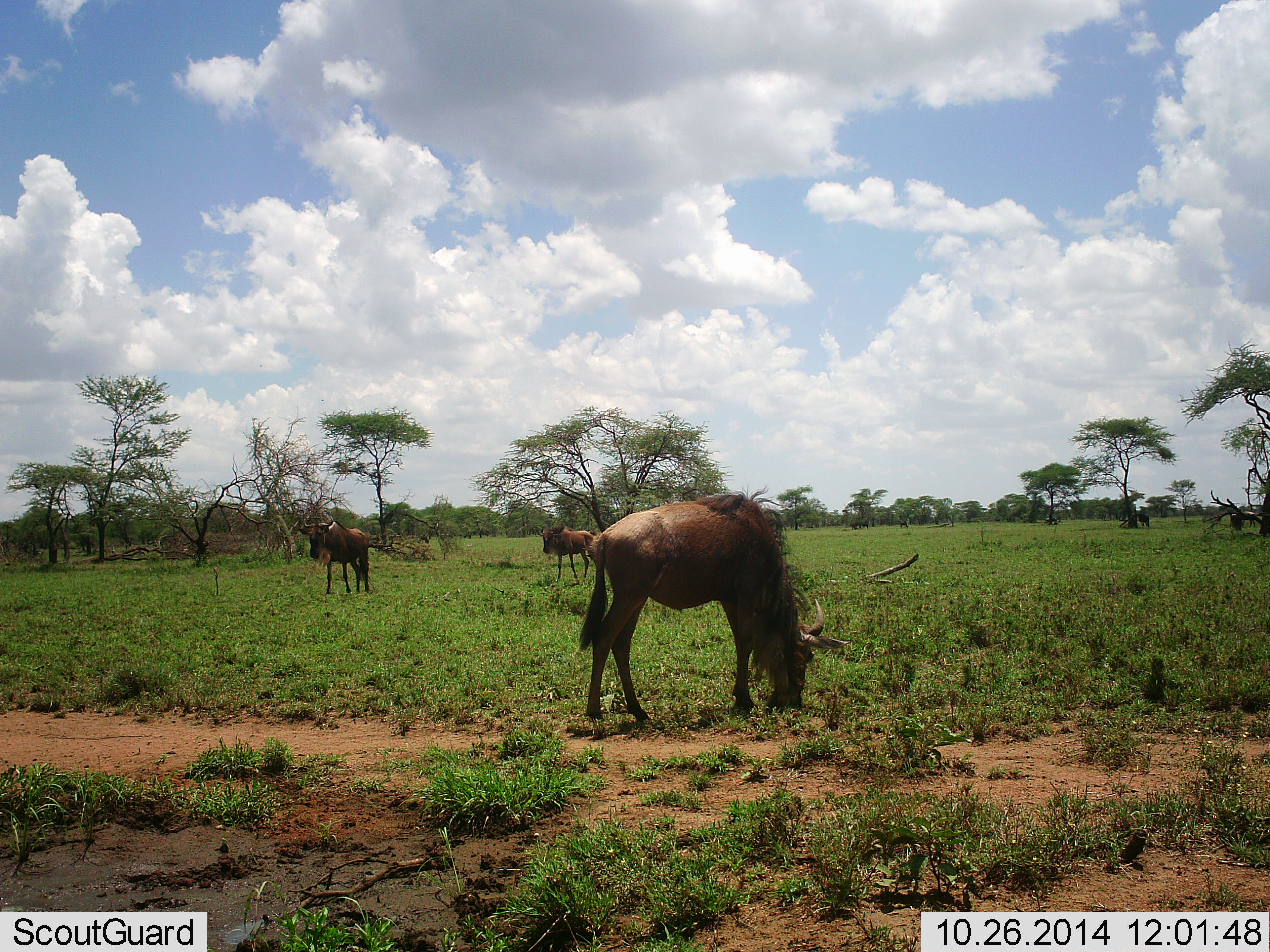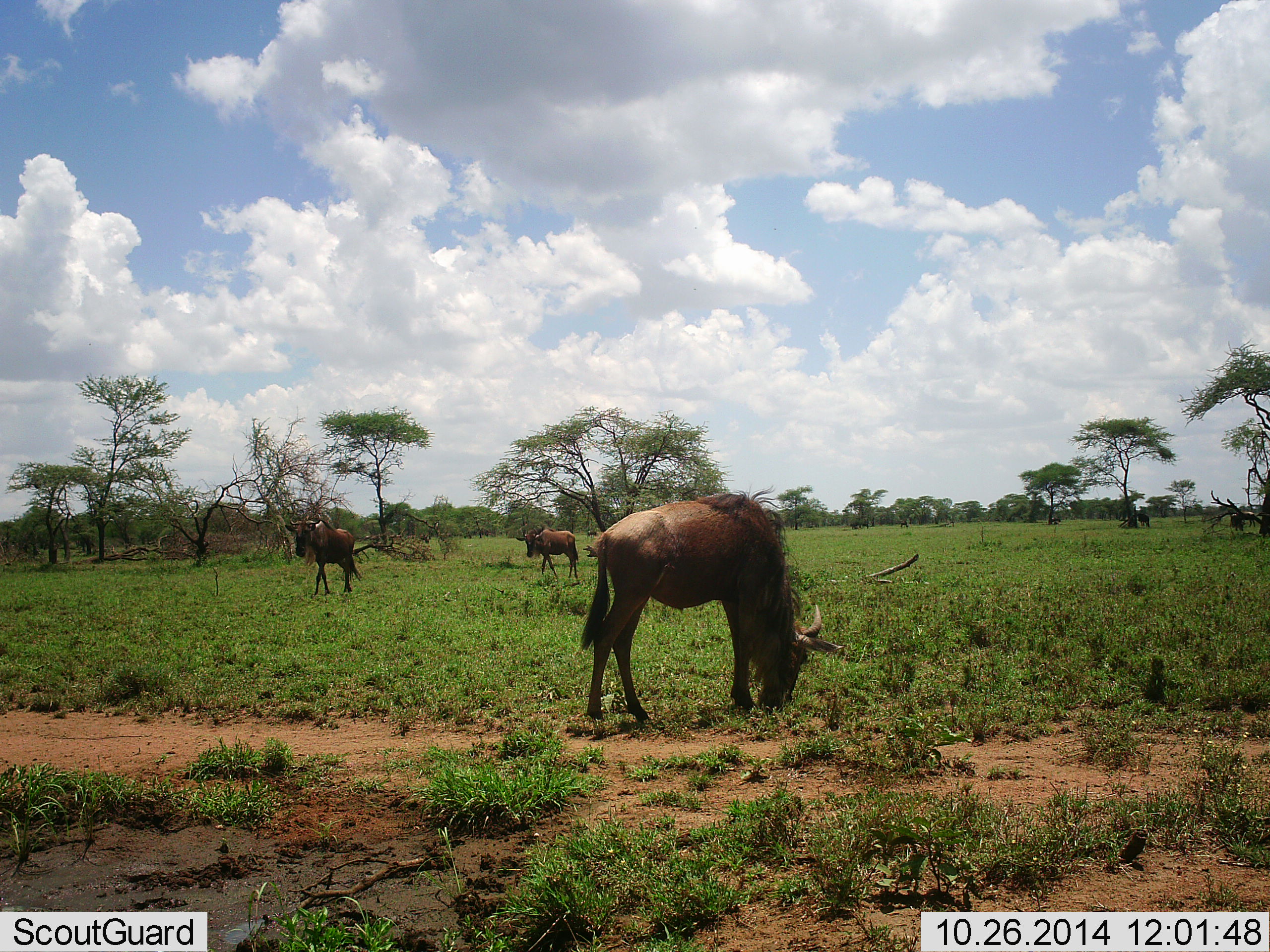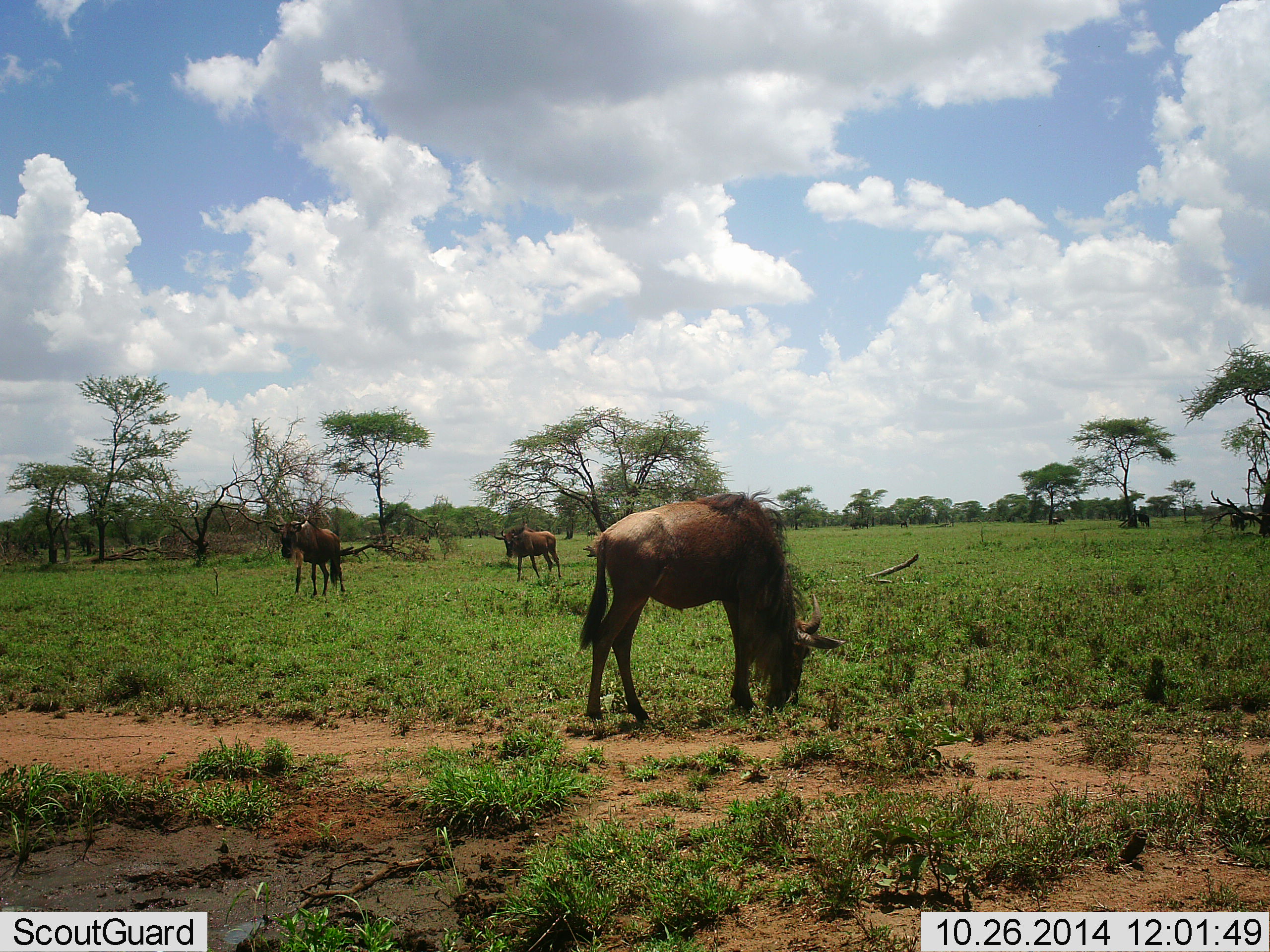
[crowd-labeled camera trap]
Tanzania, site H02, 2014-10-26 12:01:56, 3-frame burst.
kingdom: Animalia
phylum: Chordata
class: Mammalia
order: Artiodactyla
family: Bovidae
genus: Connochaetes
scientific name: Connochaetes taurinus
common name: blue wildebeest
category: wildebeest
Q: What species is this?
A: Wildebeest (blue wildebeest) (Connochaetes taurinus).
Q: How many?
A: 5.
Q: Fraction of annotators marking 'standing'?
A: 40%.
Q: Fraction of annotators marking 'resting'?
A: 0%.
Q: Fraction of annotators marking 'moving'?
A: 80%.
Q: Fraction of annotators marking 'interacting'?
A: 0%.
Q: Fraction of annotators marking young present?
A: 10%.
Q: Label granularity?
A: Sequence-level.